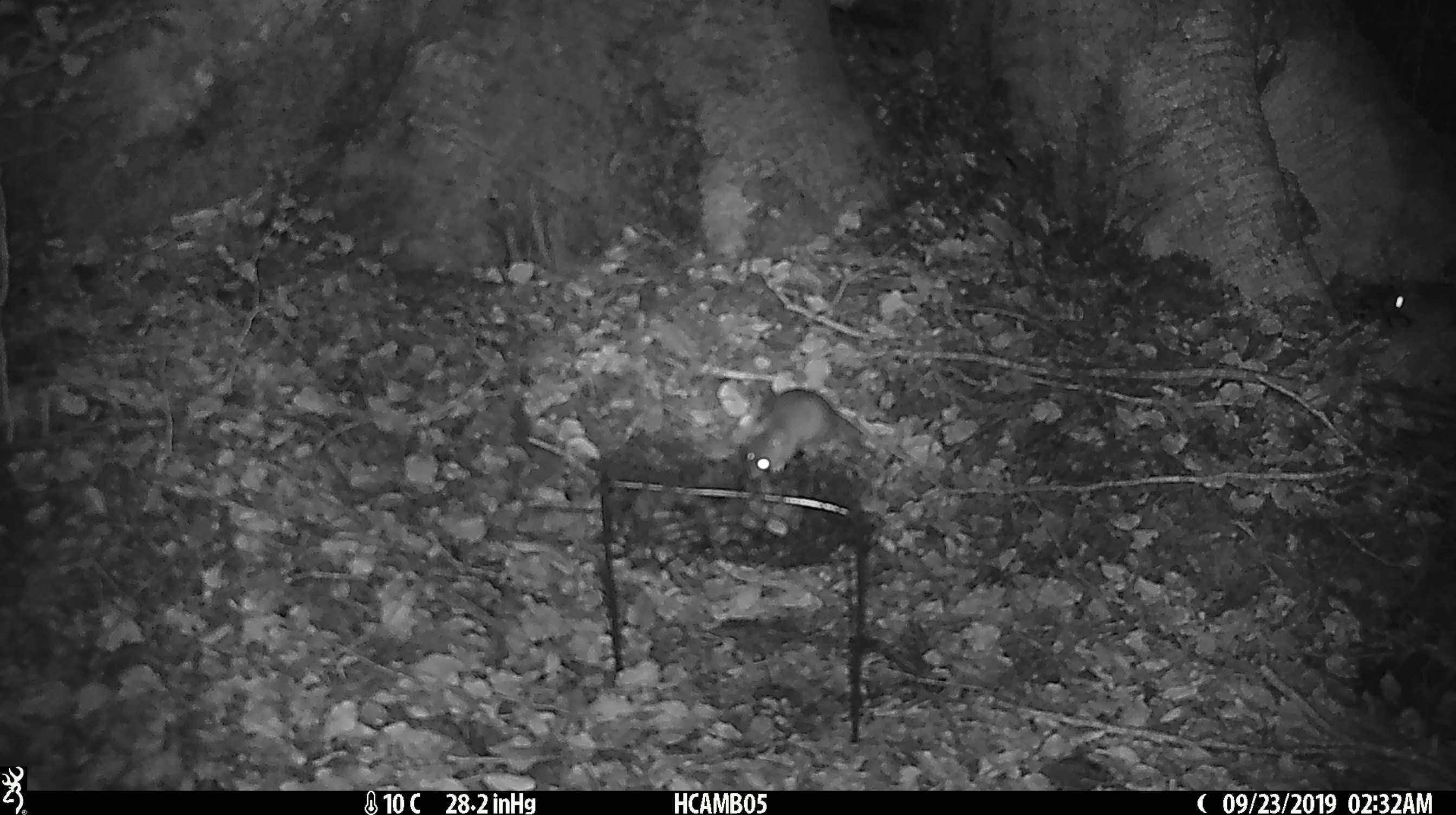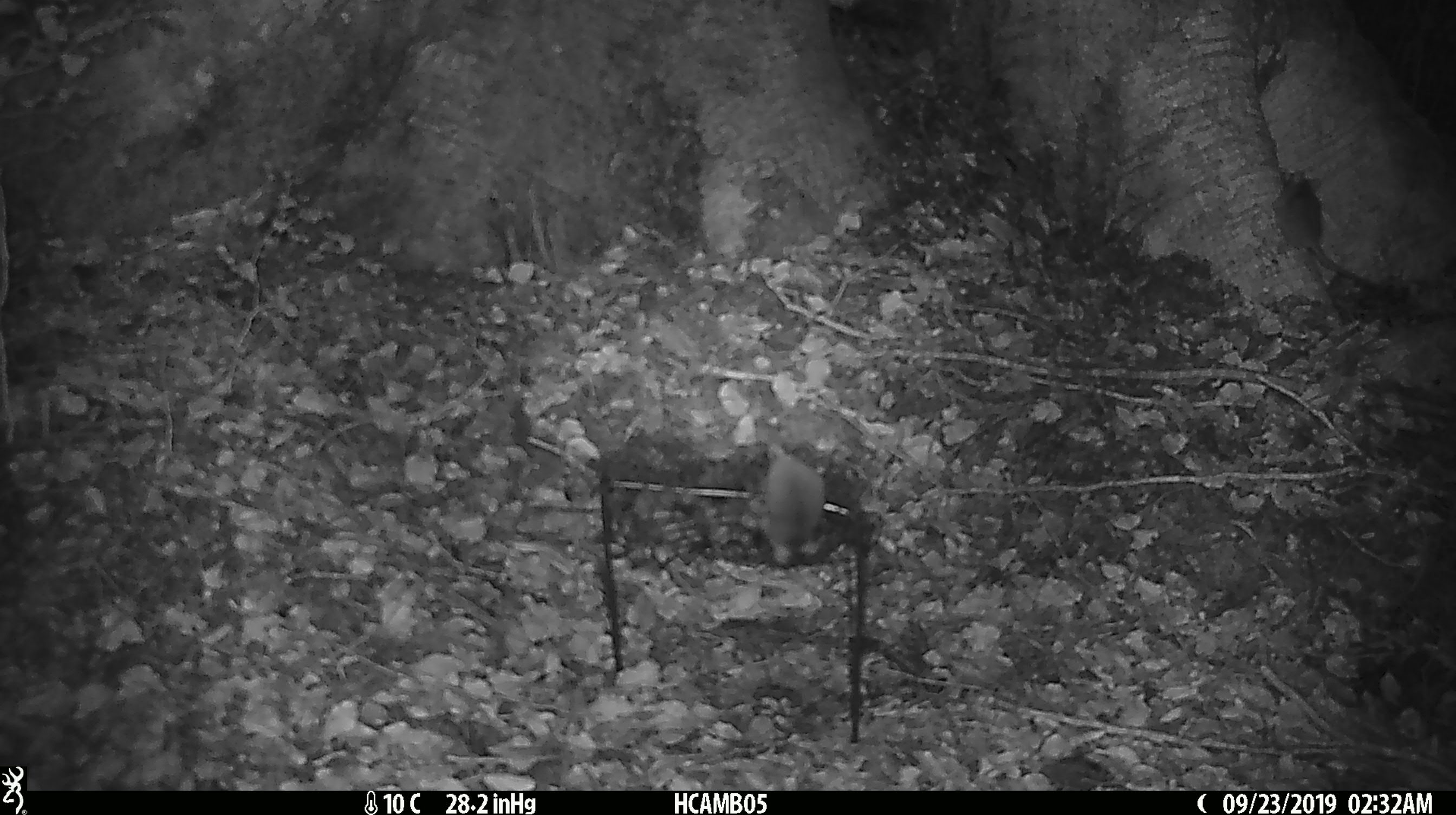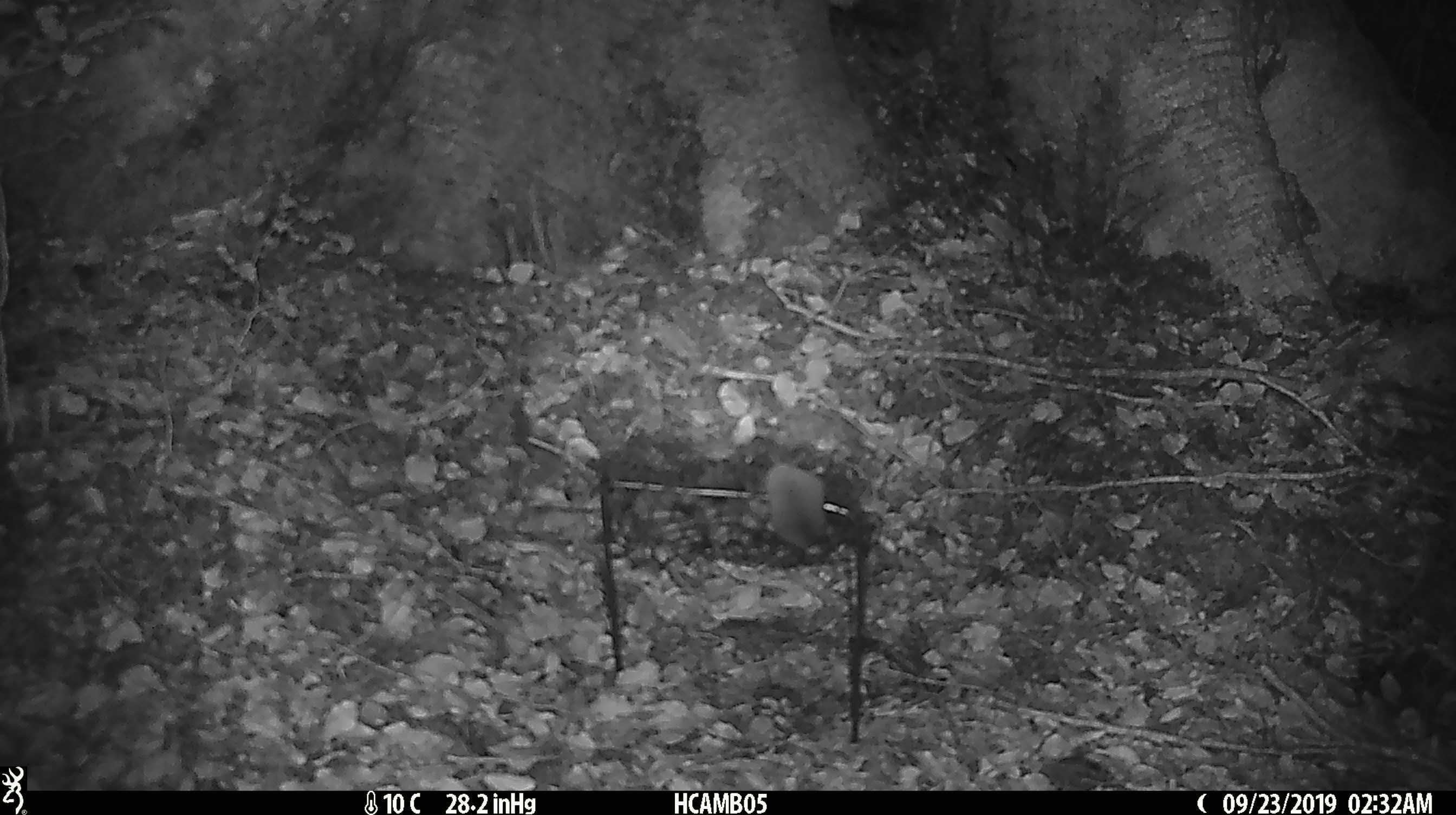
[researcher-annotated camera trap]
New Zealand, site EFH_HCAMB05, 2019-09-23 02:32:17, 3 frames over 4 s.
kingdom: Animalia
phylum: Chordata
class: Mammalia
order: Rodentia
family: Muridae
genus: Mus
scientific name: Mus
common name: mouse